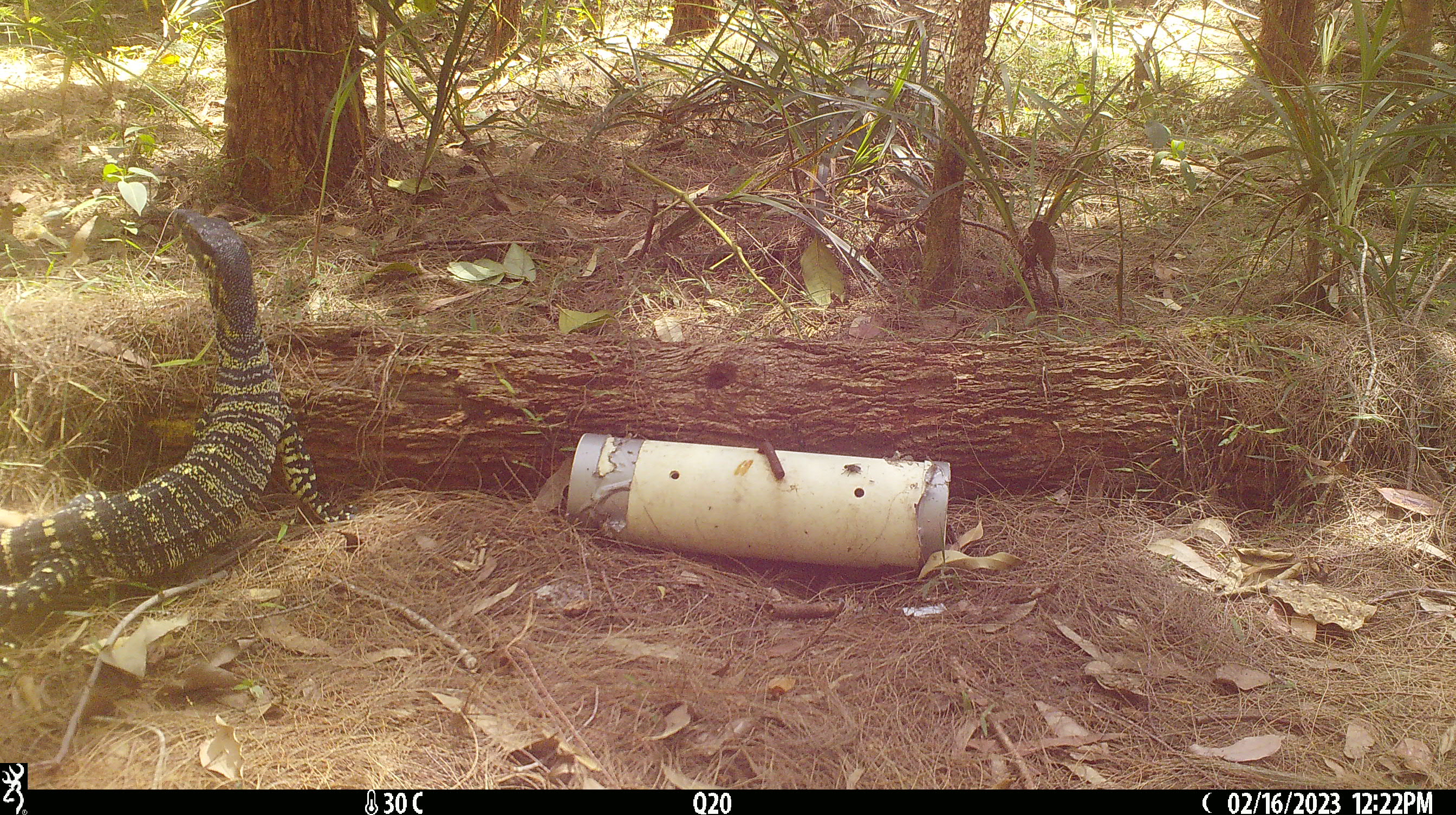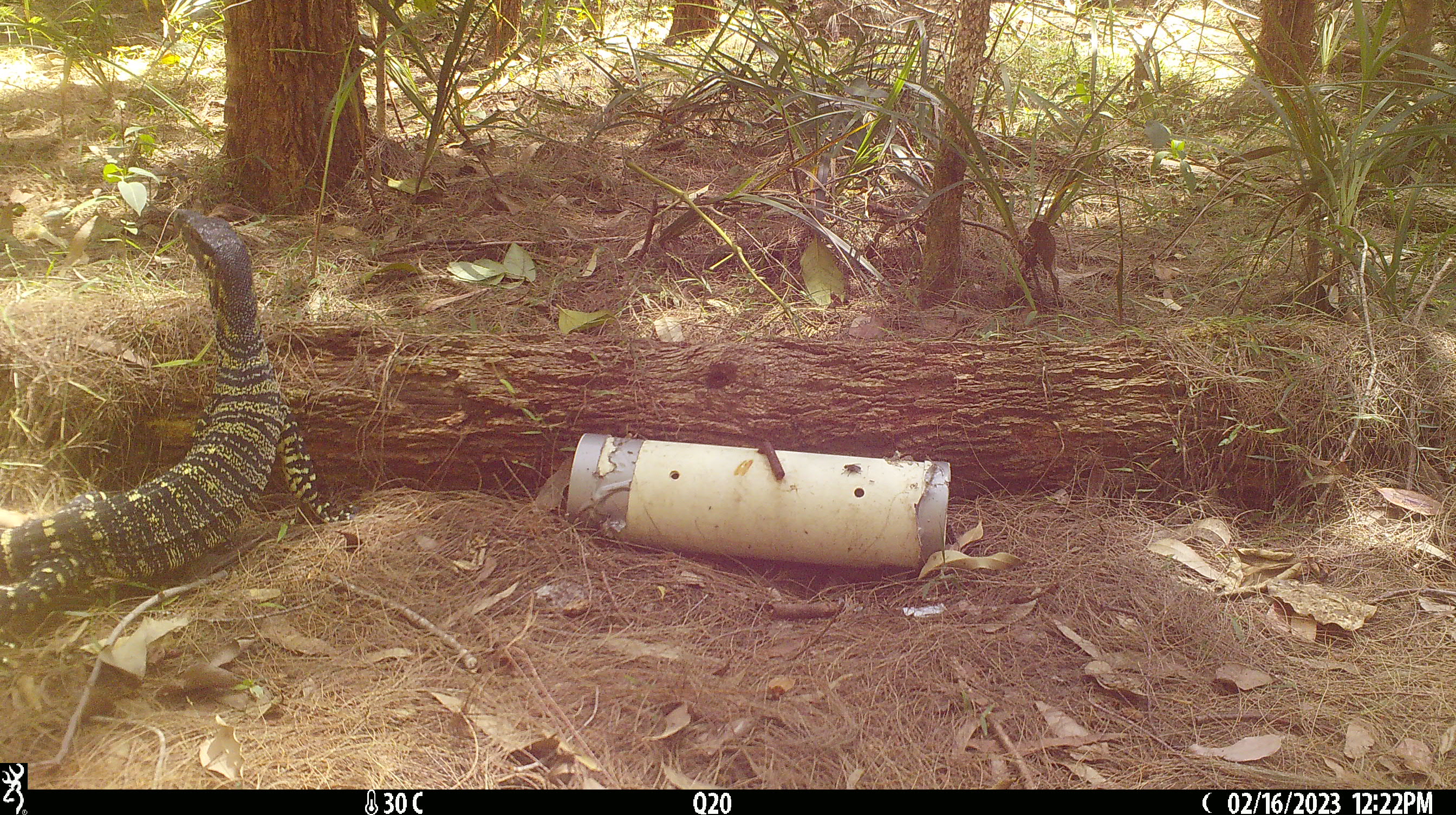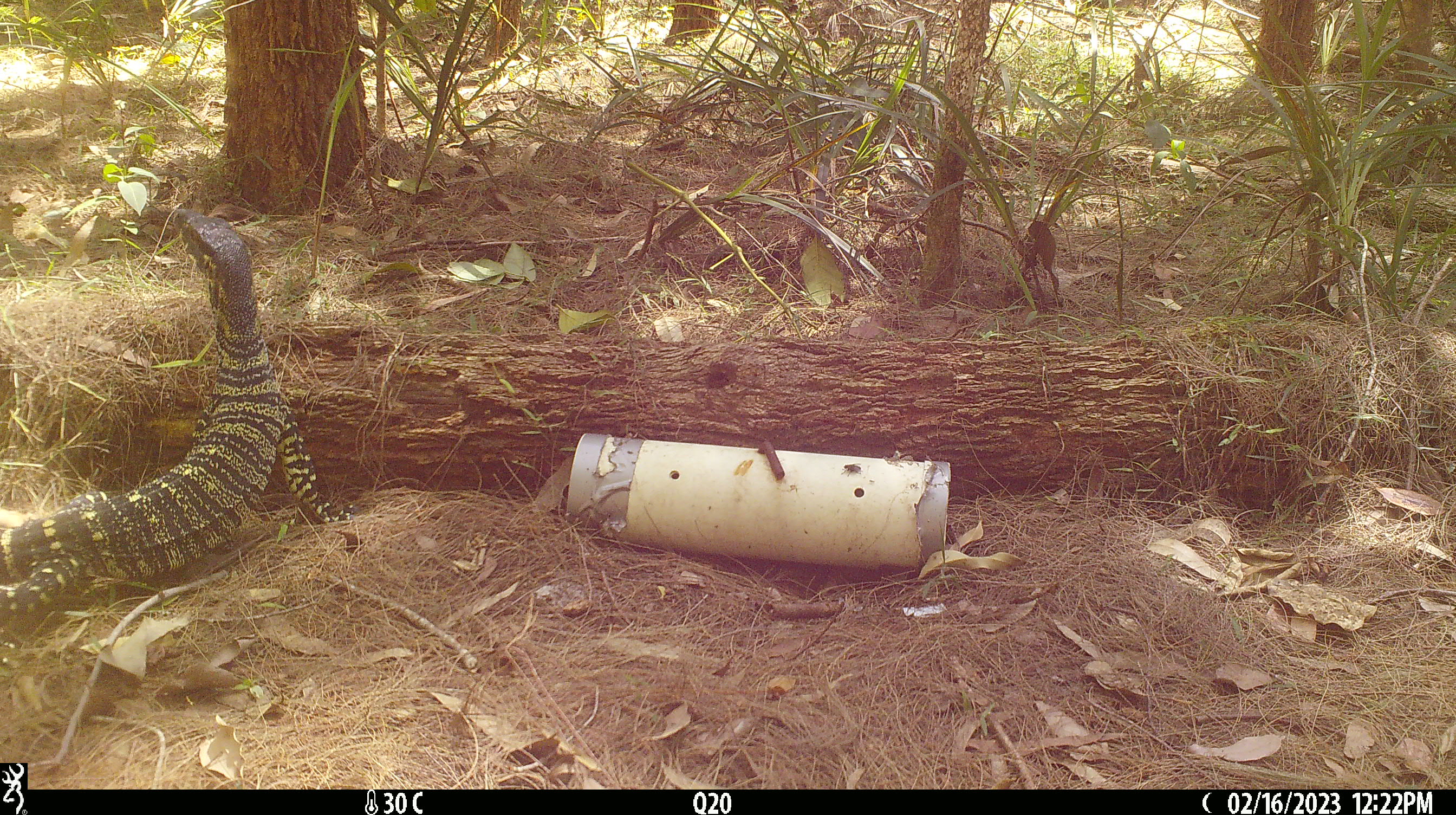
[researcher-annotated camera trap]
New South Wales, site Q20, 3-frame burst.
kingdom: Animalia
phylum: Chordata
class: Reptilia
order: Squamata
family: Varanidae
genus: Varanus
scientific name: Varanus varius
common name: lace monitor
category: goanna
Goanna (lace monitor) (Varanus varius).